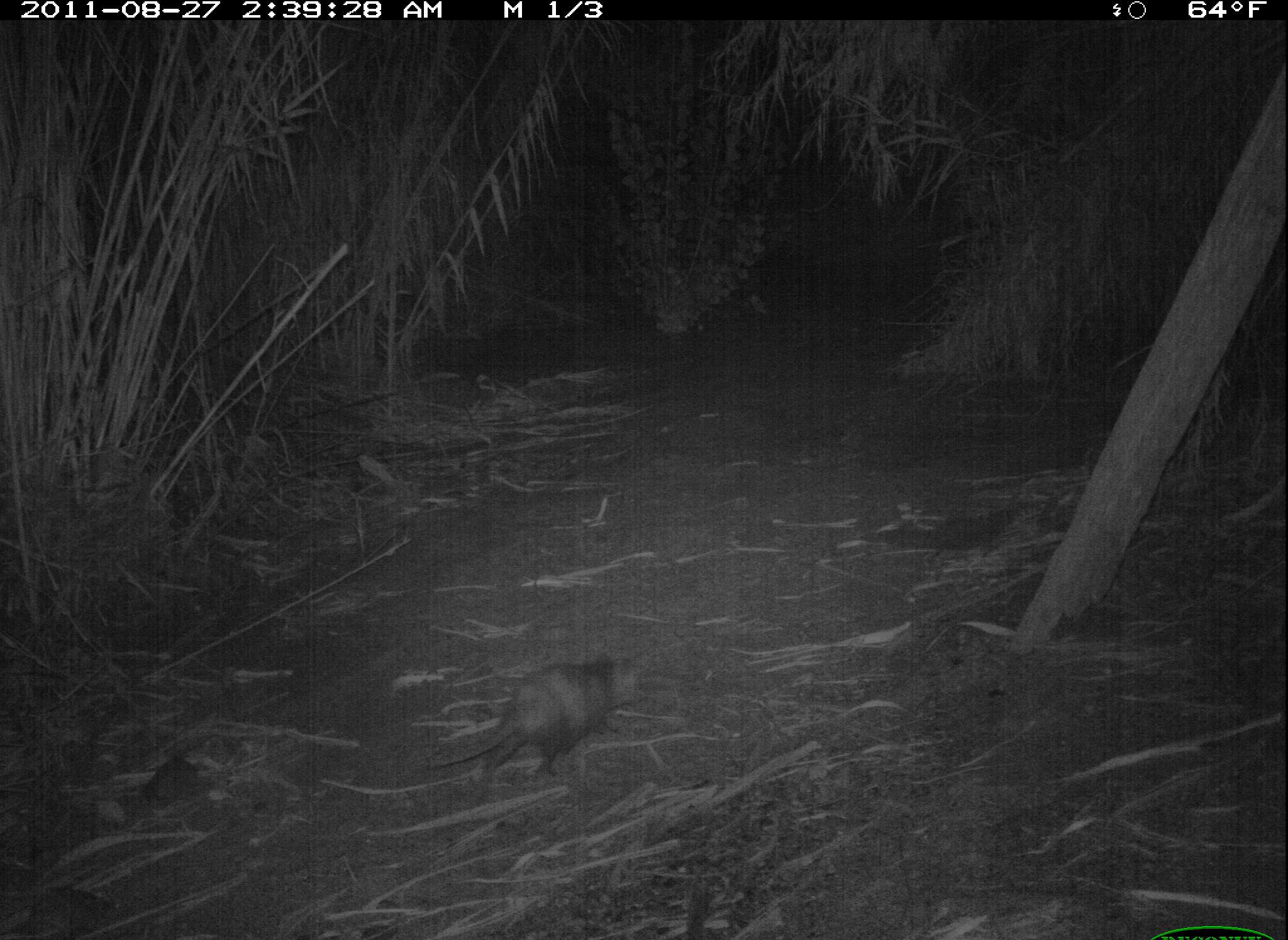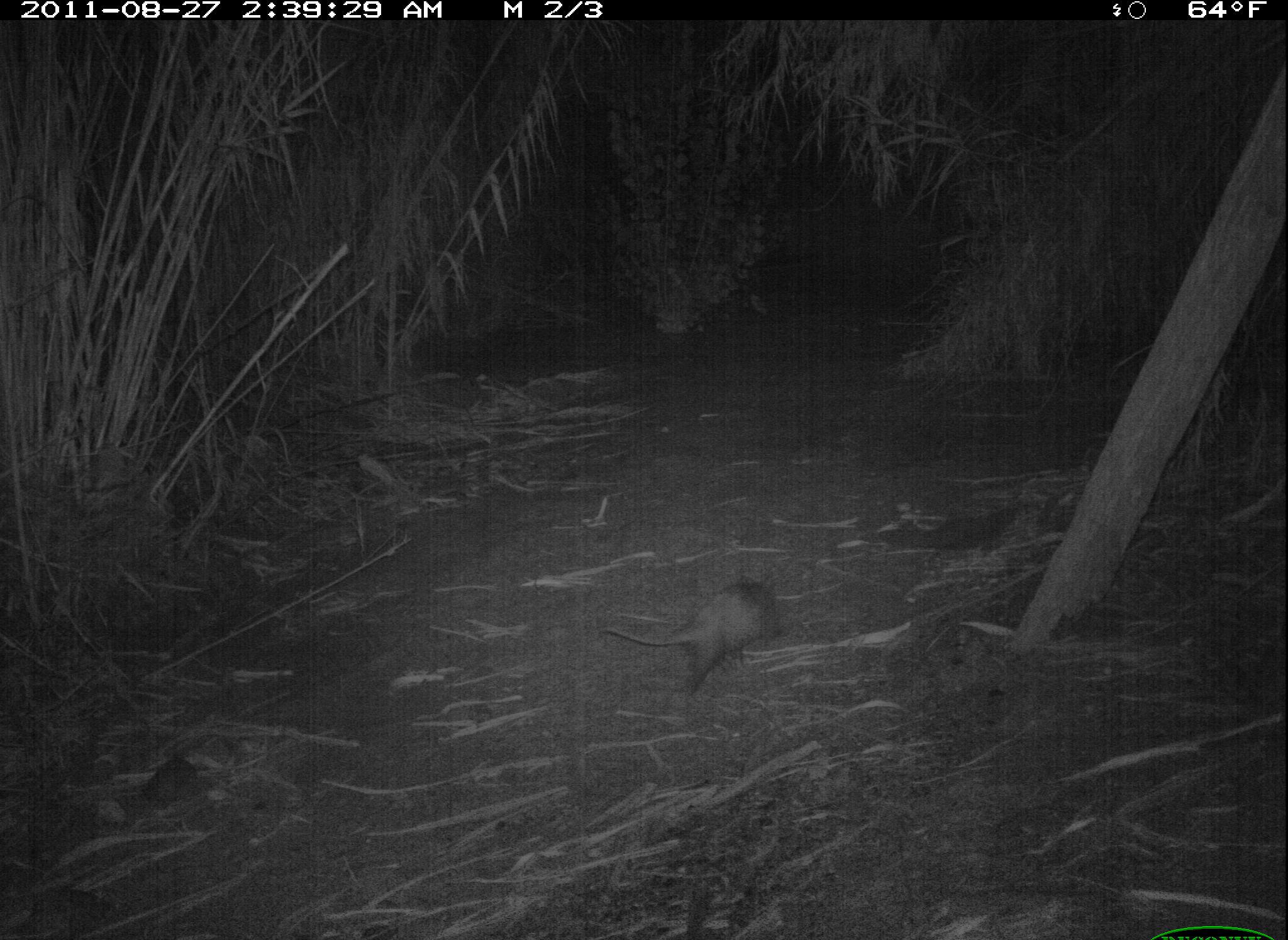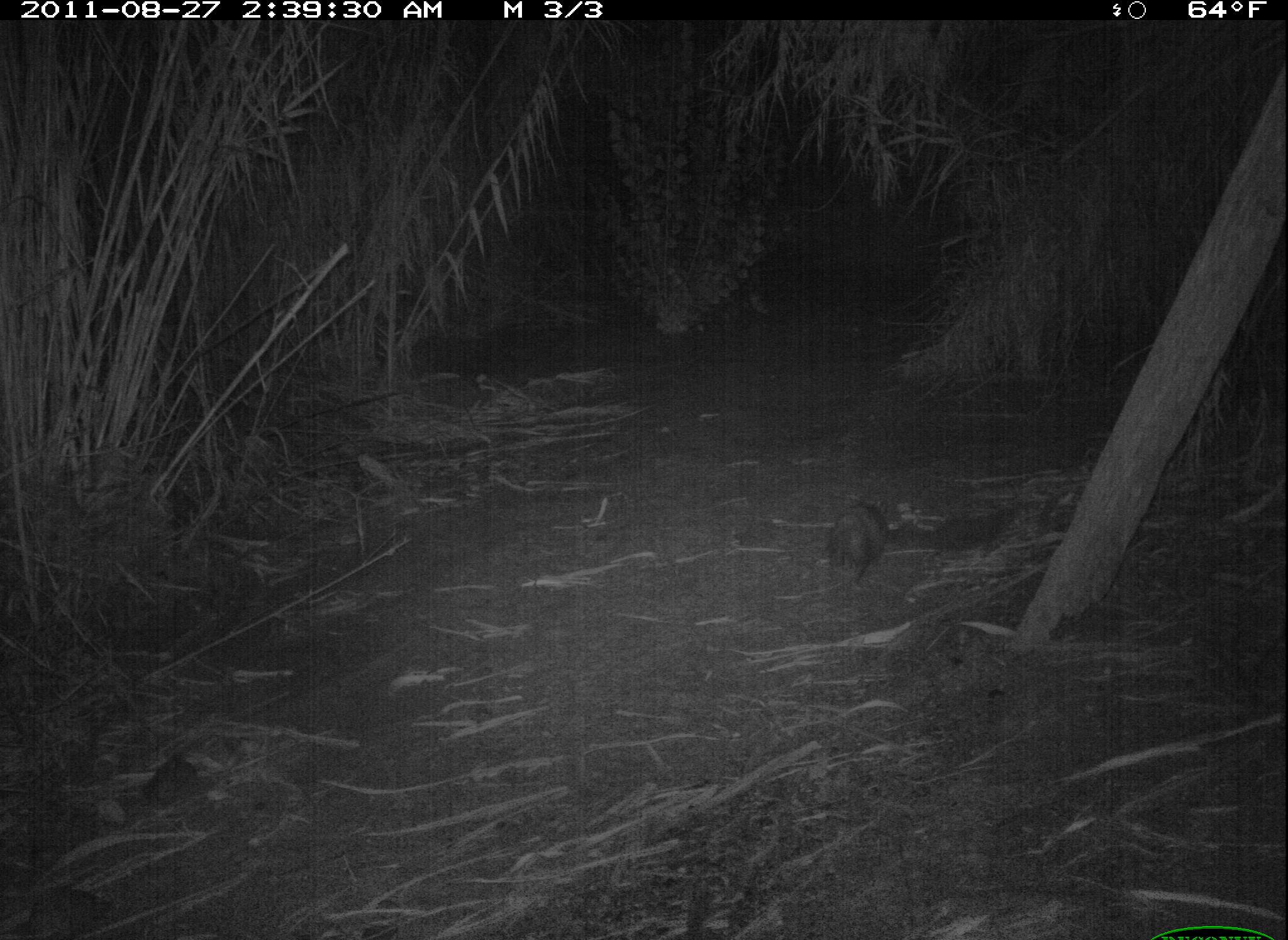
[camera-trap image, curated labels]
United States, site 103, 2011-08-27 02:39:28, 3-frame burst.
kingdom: Animalia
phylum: Chordata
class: Mammalia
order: Didelphimorphia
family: Didelphidae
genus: Didelphis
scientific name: Didelphis virginiana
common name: virginia opossum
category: opossum